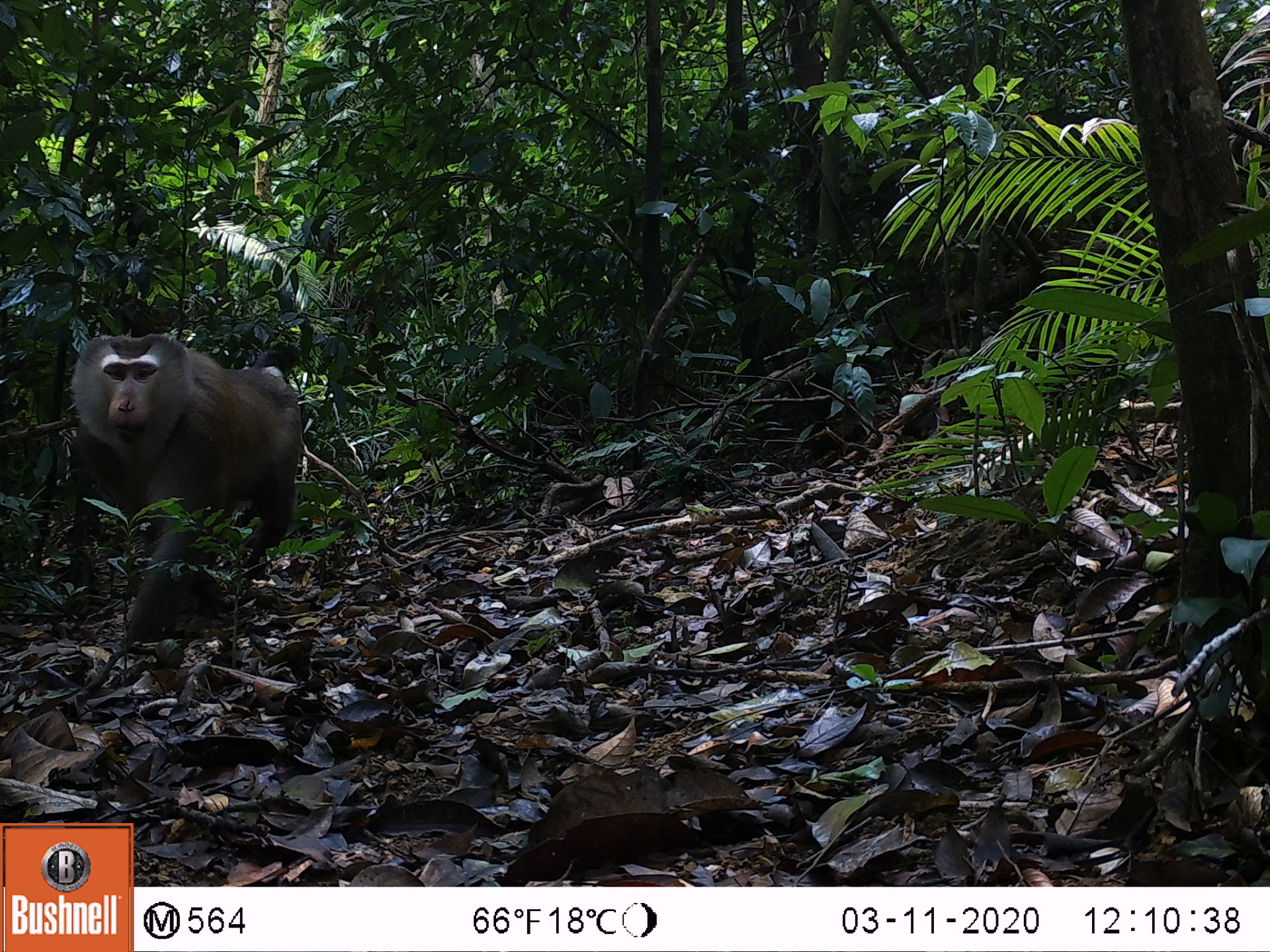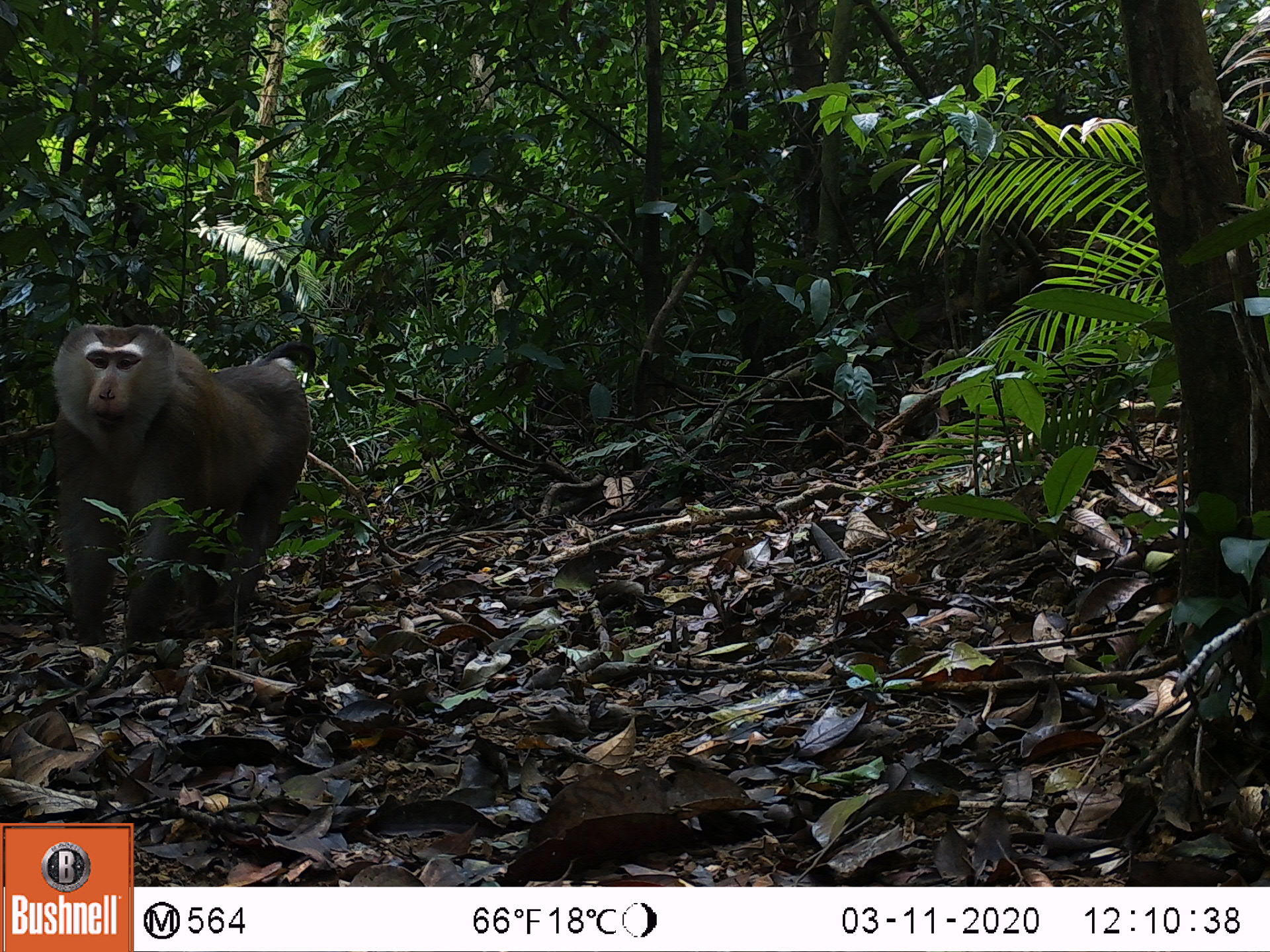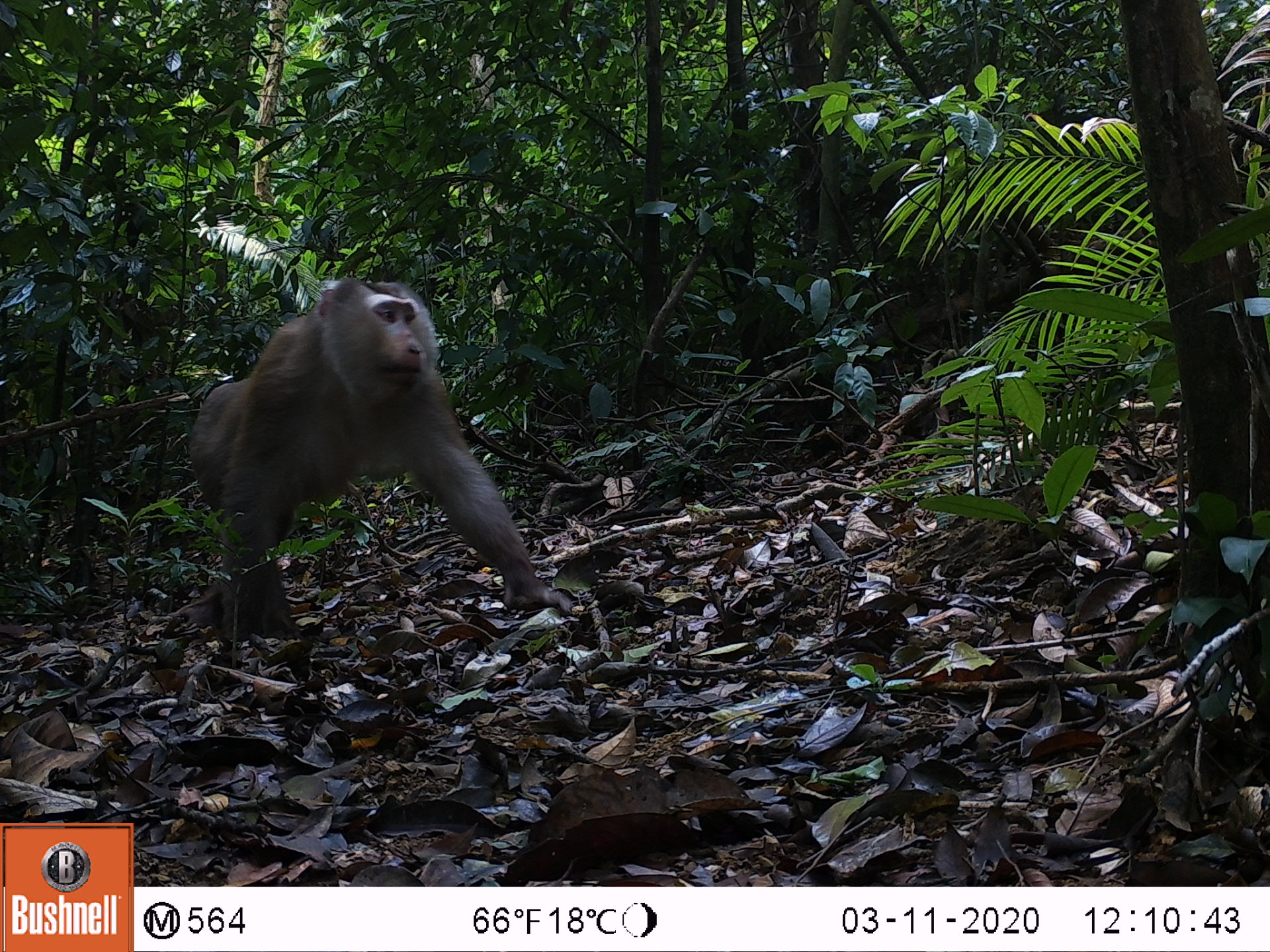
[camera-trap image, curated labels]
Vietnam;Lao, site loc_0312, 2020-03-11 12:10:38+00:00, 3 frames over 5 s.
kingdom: Animalia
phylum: Chordata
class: Mammalia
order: Primates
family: Cercopithecidae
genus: Macaca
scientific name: Macaca nemestrina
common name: pig-tailed macaque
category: pig tailed macaque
Pig tailed macaque (pig-tailed macaque) (Macaca nemestrina). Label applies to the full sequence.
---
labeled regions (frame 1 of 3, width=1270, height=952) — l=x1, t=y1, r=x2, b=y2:
pig tailed macaque: l=68, t=331, r=304, b=654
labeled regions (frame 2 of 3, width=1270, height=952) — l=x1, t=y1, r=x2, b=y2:
pig tailed macaque: l=51, t=321, r=319, b=645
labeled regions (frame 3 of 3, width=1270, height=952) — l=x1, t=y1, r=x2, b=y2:
pig tailed macaque: l=182, t=273, r=574, b=637